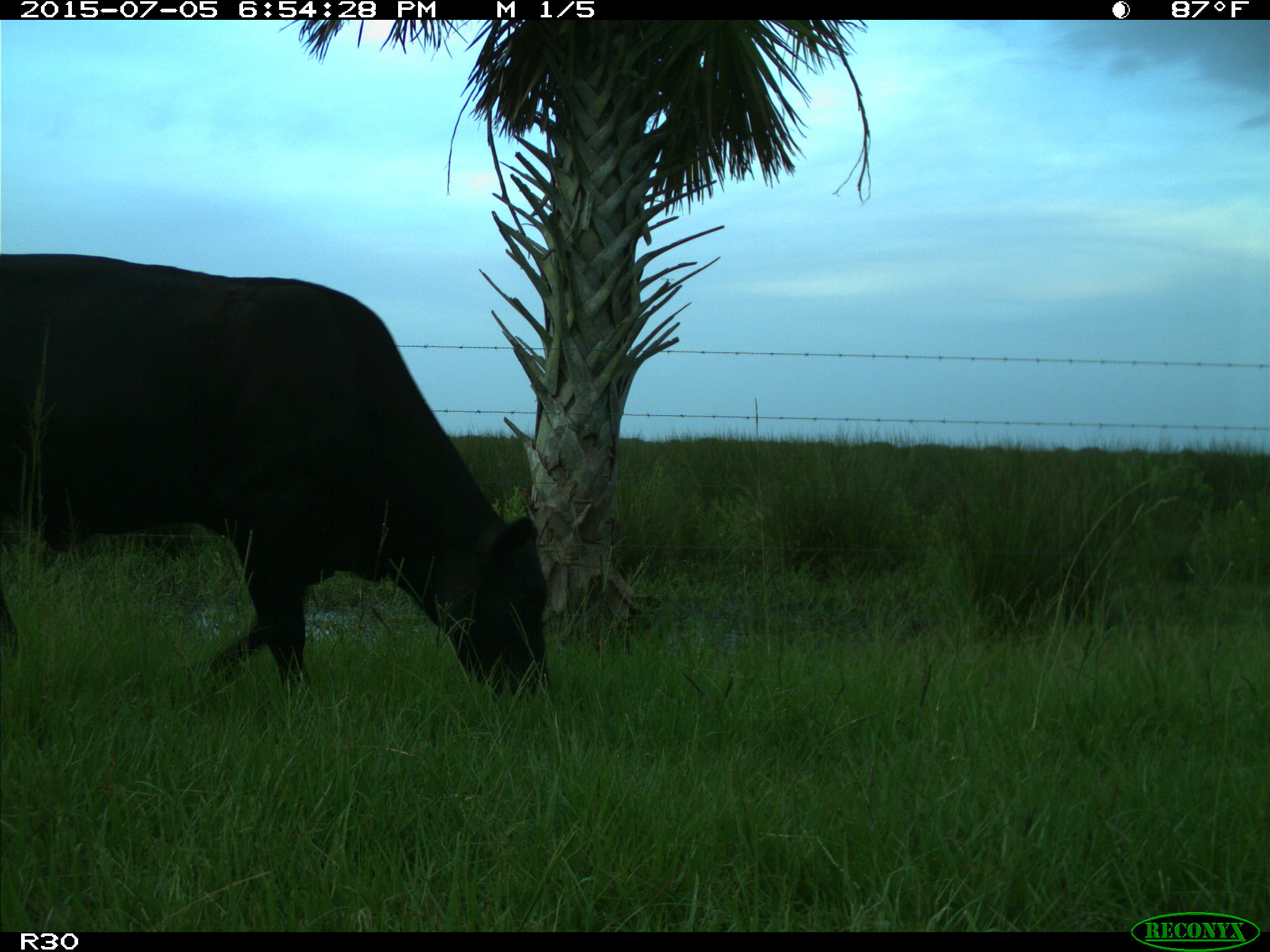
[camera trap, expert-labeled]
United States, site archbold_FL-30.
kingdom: Animalia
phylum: Chordata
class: Mammalia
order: Artiodactyla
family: Bovidae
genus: Bos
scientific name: Bos taurus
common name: domestic cow